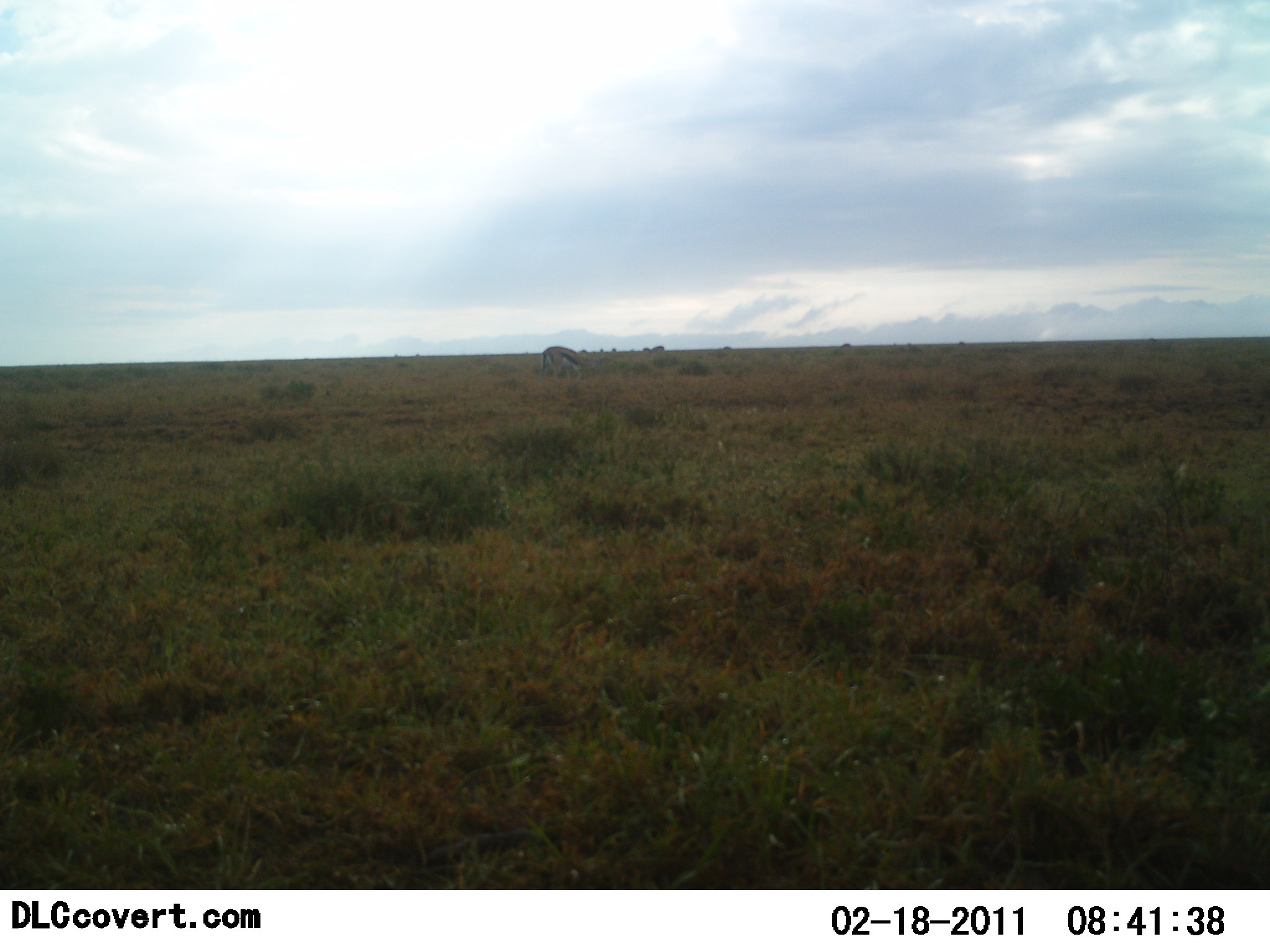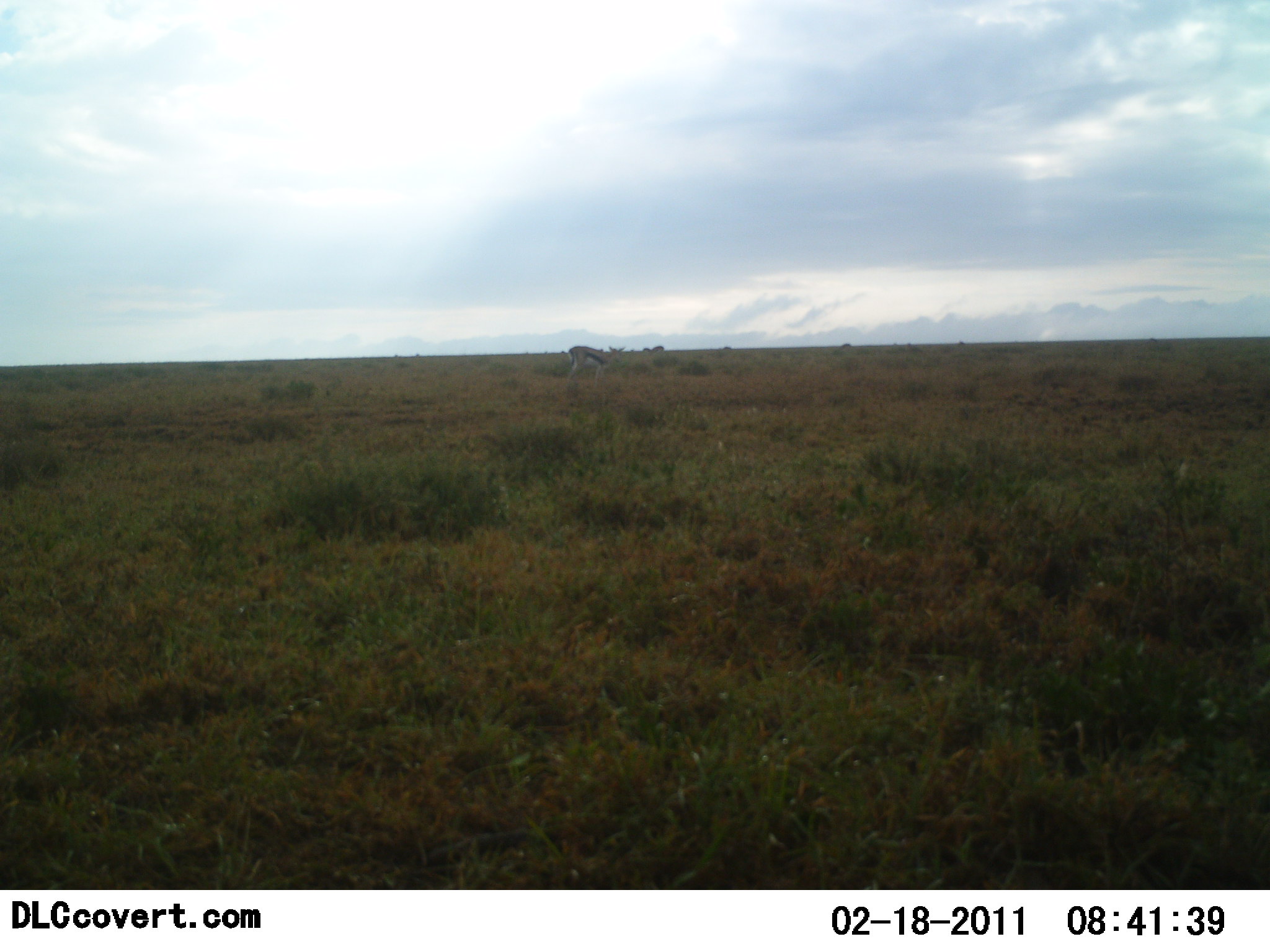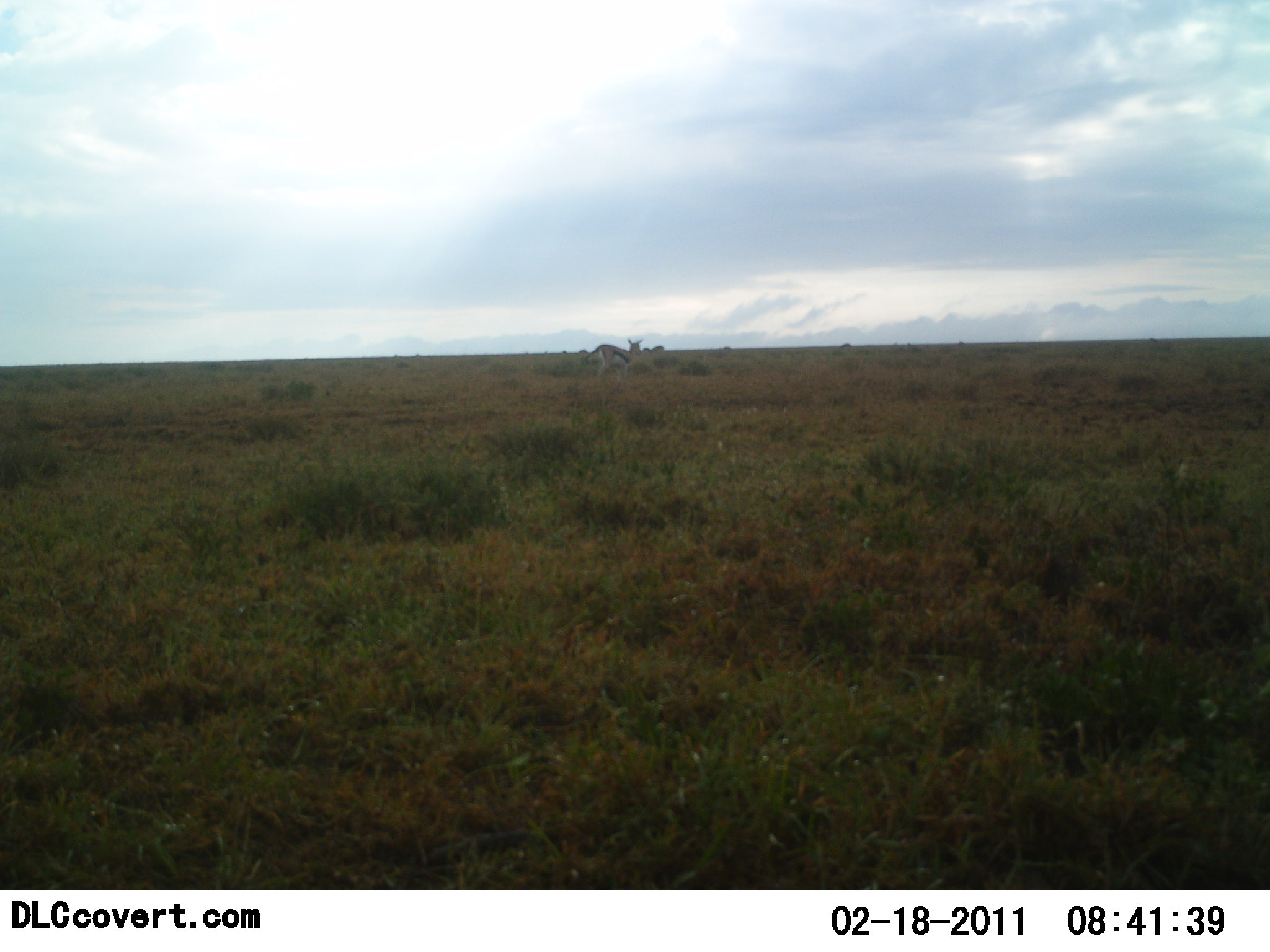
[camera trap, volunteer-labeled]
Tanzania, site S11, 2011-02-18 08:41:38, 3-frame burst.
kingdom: Animalia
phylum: Chordata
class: Mammalia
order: Artiodactyla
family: Bovidae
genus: Eudorcas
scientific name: Eudorcas thomsonii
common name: thomson's gazelle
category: gazellethomsons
Gazellethomsons (thomson's gazelle) (Eudorcas thomsonii), count 1. Behavior (volunteer vote fractions): standing 31%, resting 0%, moving 69%, interacting 0%. Young present (vote fraction): 0%. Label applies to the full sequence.